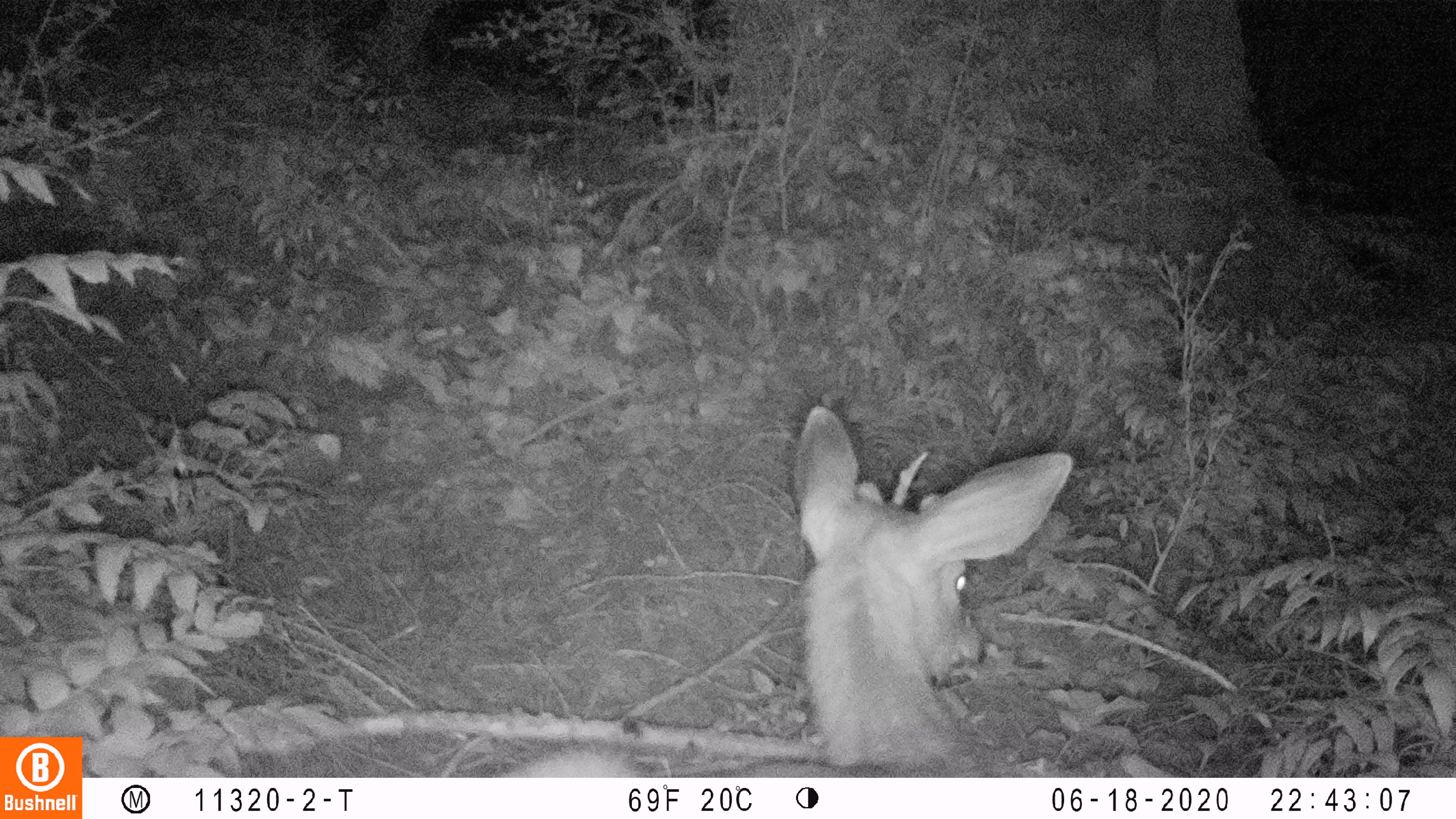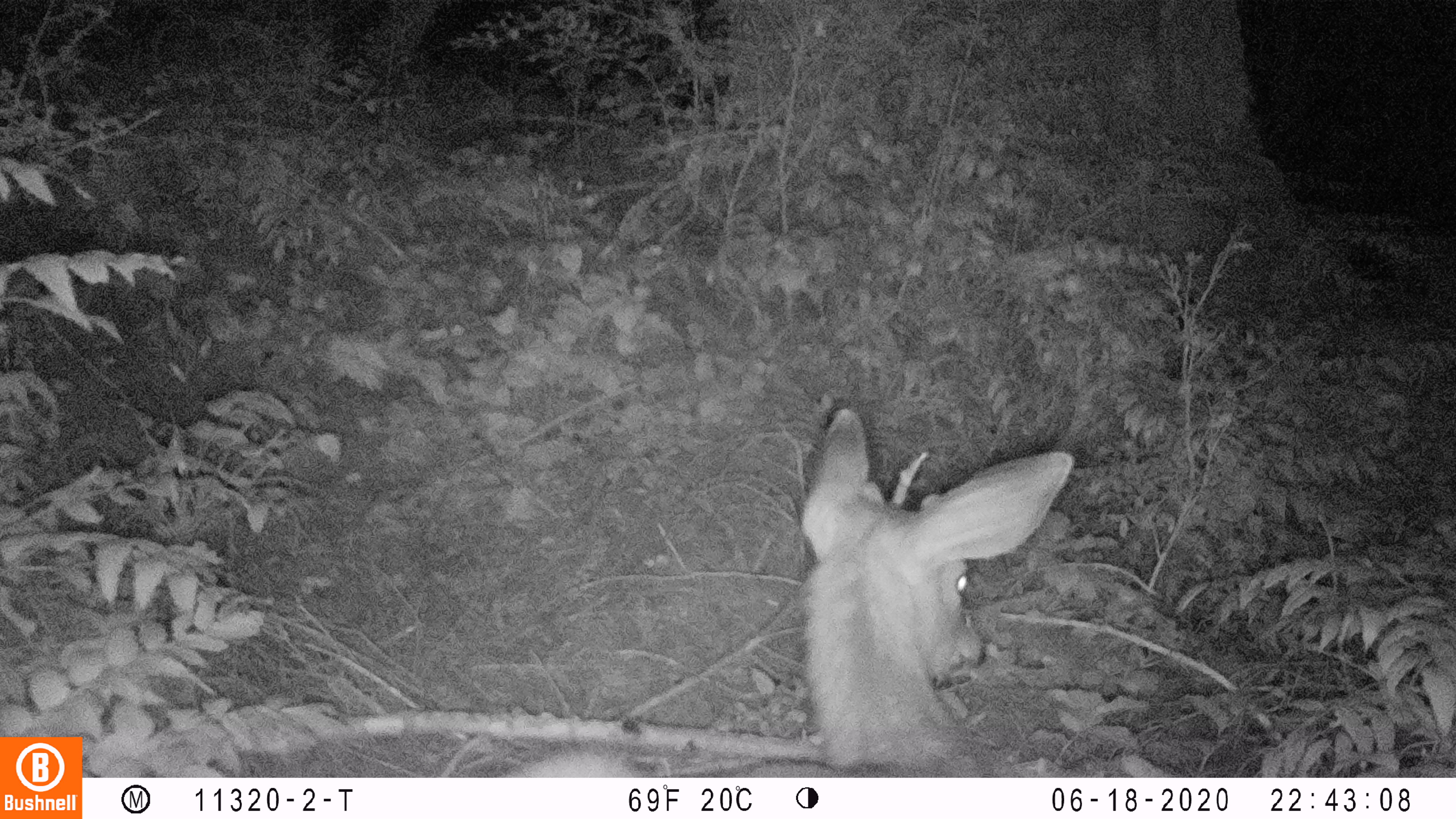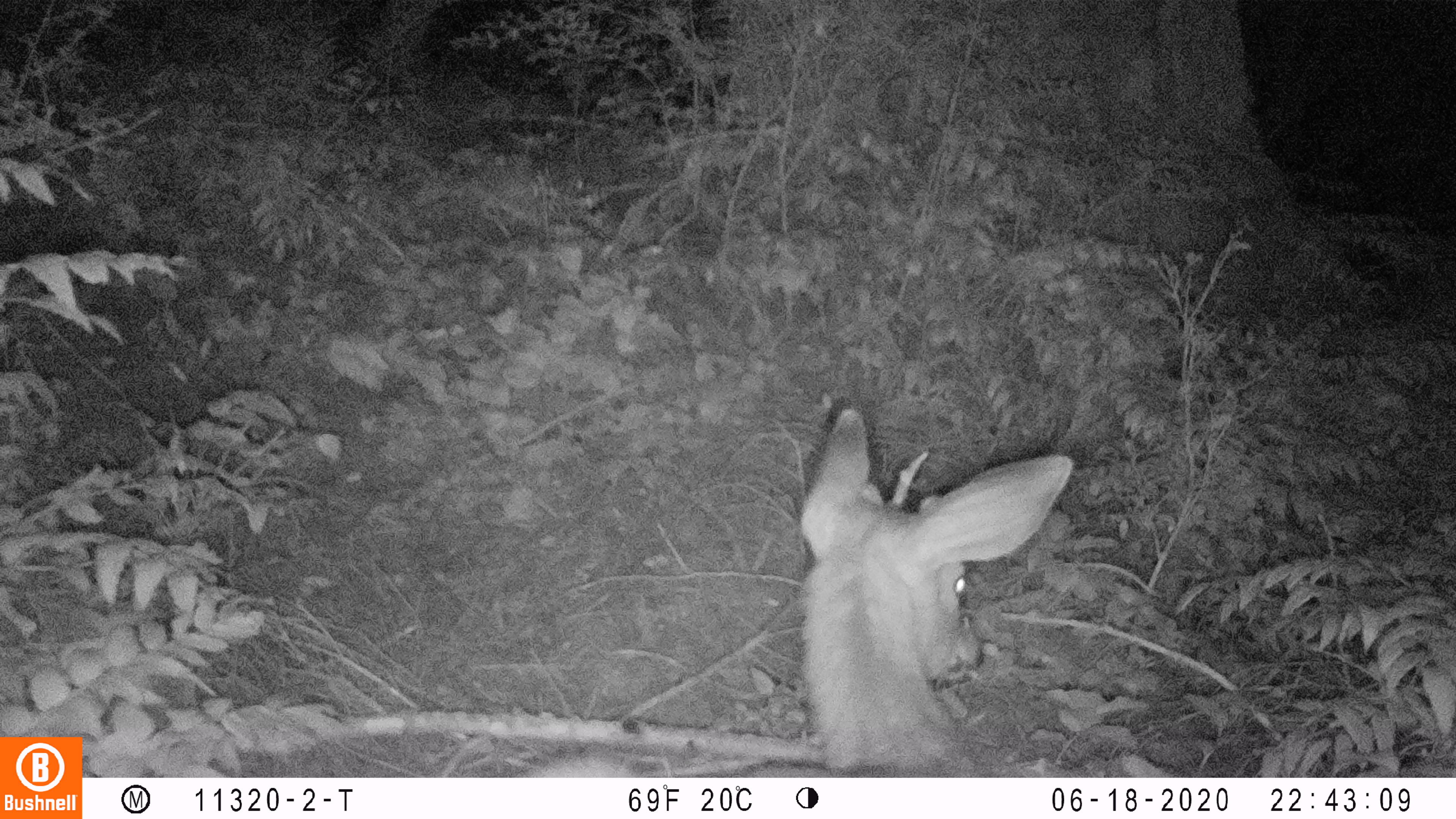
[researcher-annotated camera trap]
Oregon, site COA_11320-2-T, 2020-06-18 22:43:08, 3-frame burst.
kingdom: Animalia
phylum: Chordata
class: Mammalia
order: Artiodactyla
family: Cervidae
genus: Odocoileus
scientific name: Odocoileus hemionus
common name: black-tailed deer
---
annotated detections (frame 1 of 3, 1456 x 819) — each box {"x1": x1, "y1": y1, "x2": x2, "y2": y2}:
black-tailed deer: {"x1": 514, "y1": 395, "x2": 1073, "y2": 772}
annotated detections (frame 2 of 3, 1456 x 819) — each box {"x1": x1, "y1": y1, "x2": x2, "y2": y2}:
black-tailed deer: {"x1": 512, "y1": 401, "x2": 1083, "y2": 772}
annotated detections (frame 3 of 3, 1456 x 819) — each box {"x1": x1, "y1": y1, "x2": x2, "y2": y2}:
black-tailed deer: {"x1": 522, "y1": 391, "x2": 1073, "y2": 774}